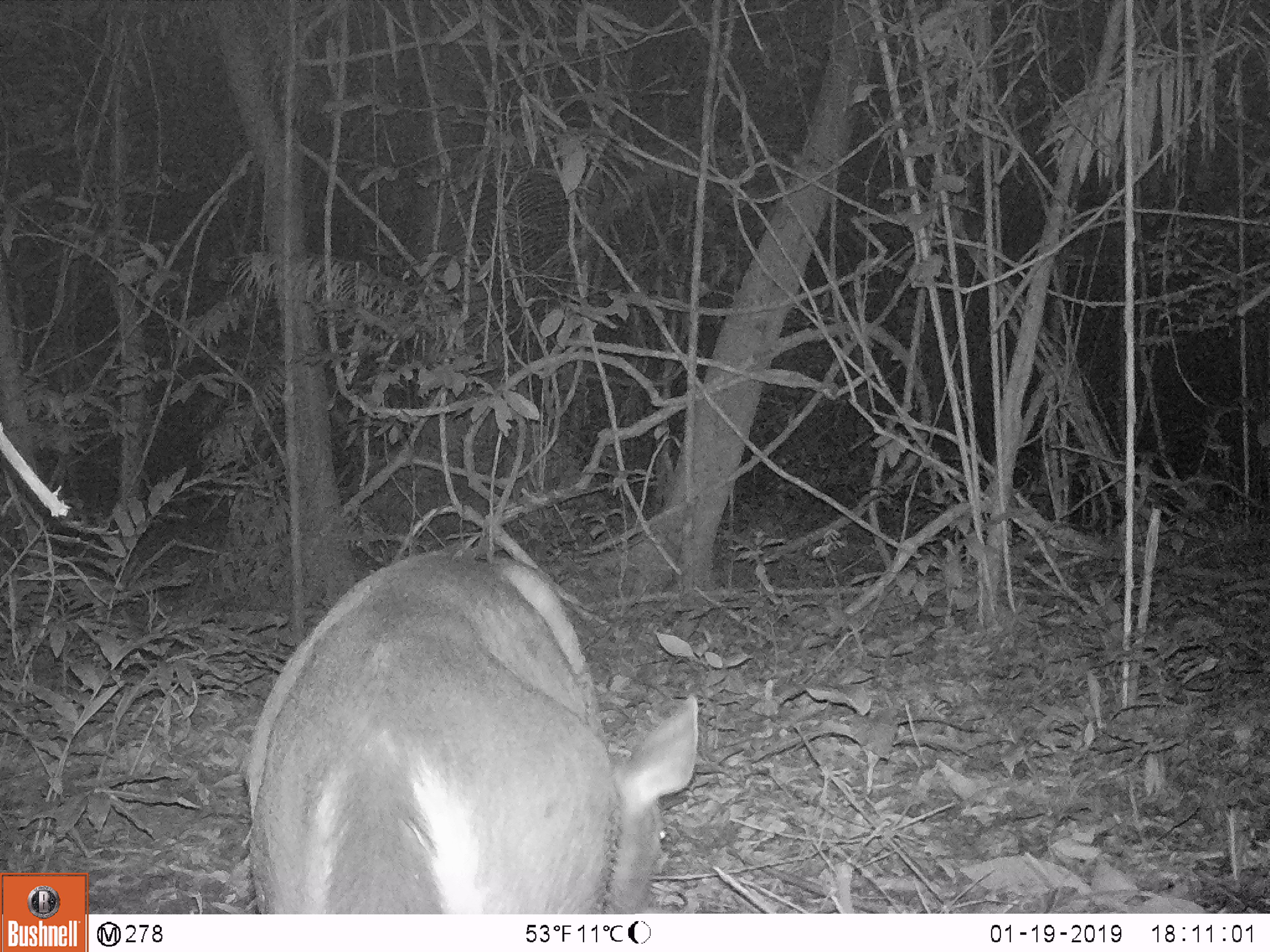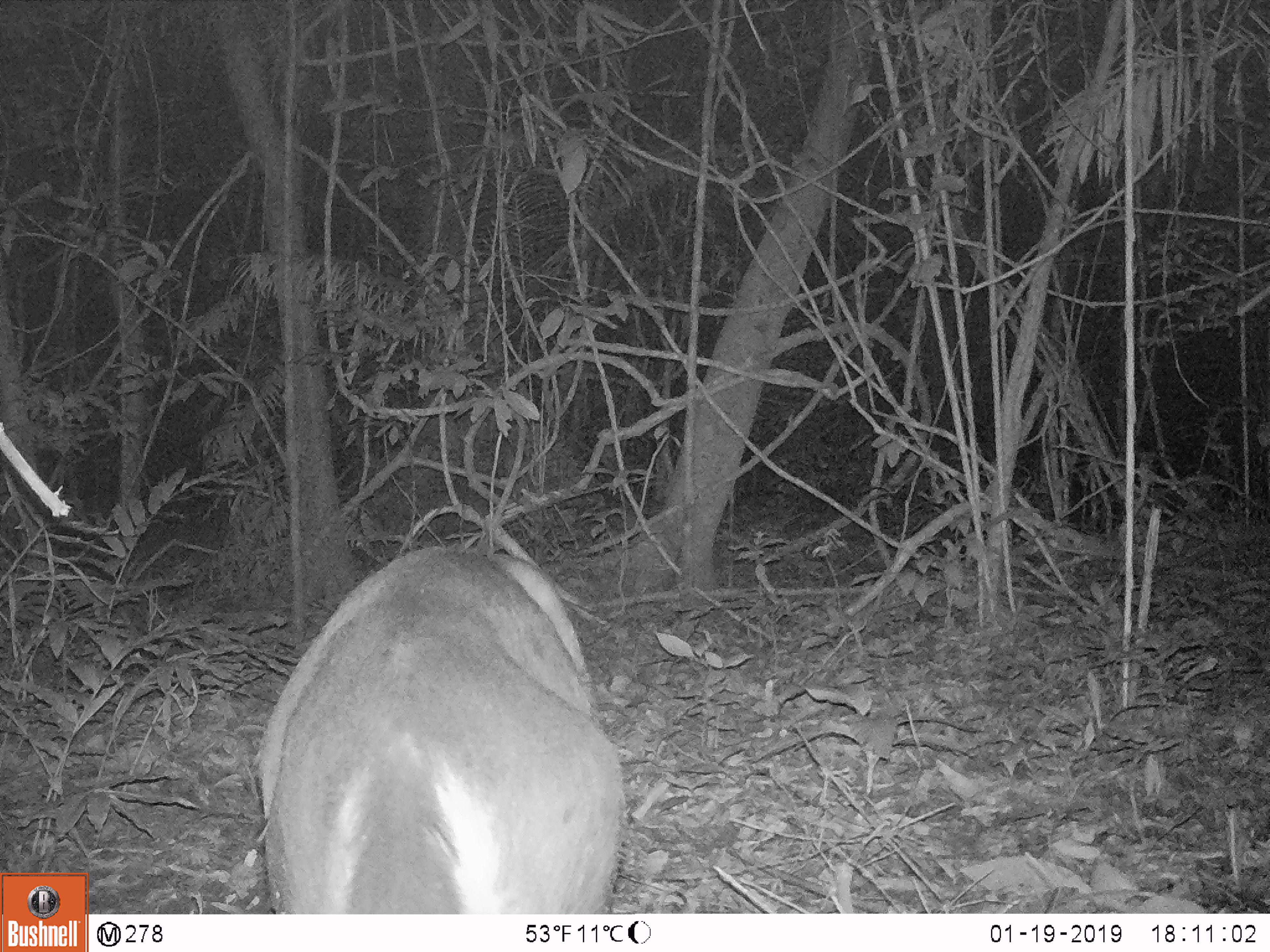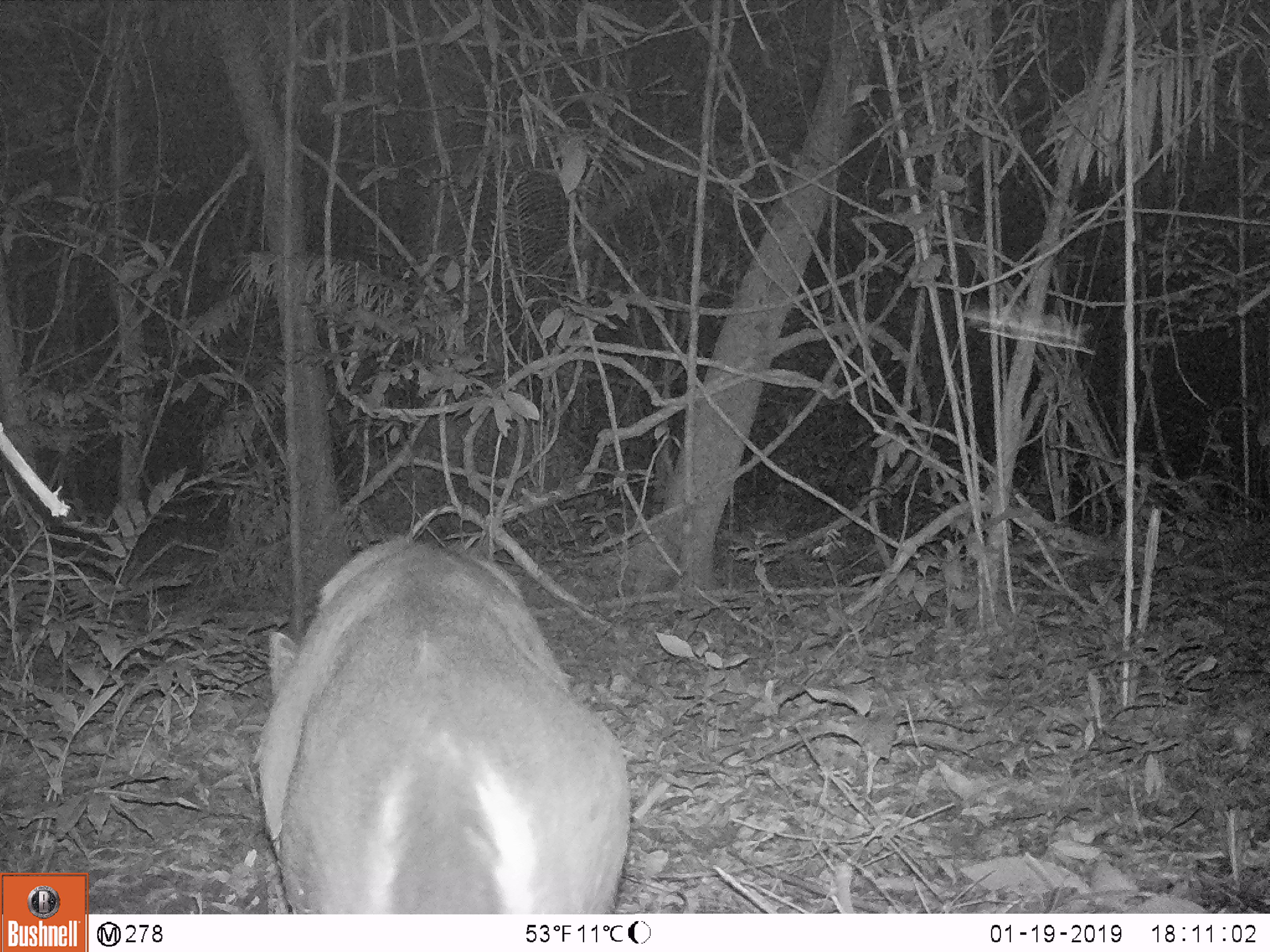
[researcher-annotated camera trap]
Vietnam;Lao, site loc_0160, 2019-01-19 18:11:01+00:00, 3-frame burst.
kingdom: Animalia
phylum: Chordata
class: Mammalia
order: Artiodactyla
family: Cervidae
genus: Rusa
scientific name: Rusa unicolor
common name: sambar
Sambar (Rusa unicolor). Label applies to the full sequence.